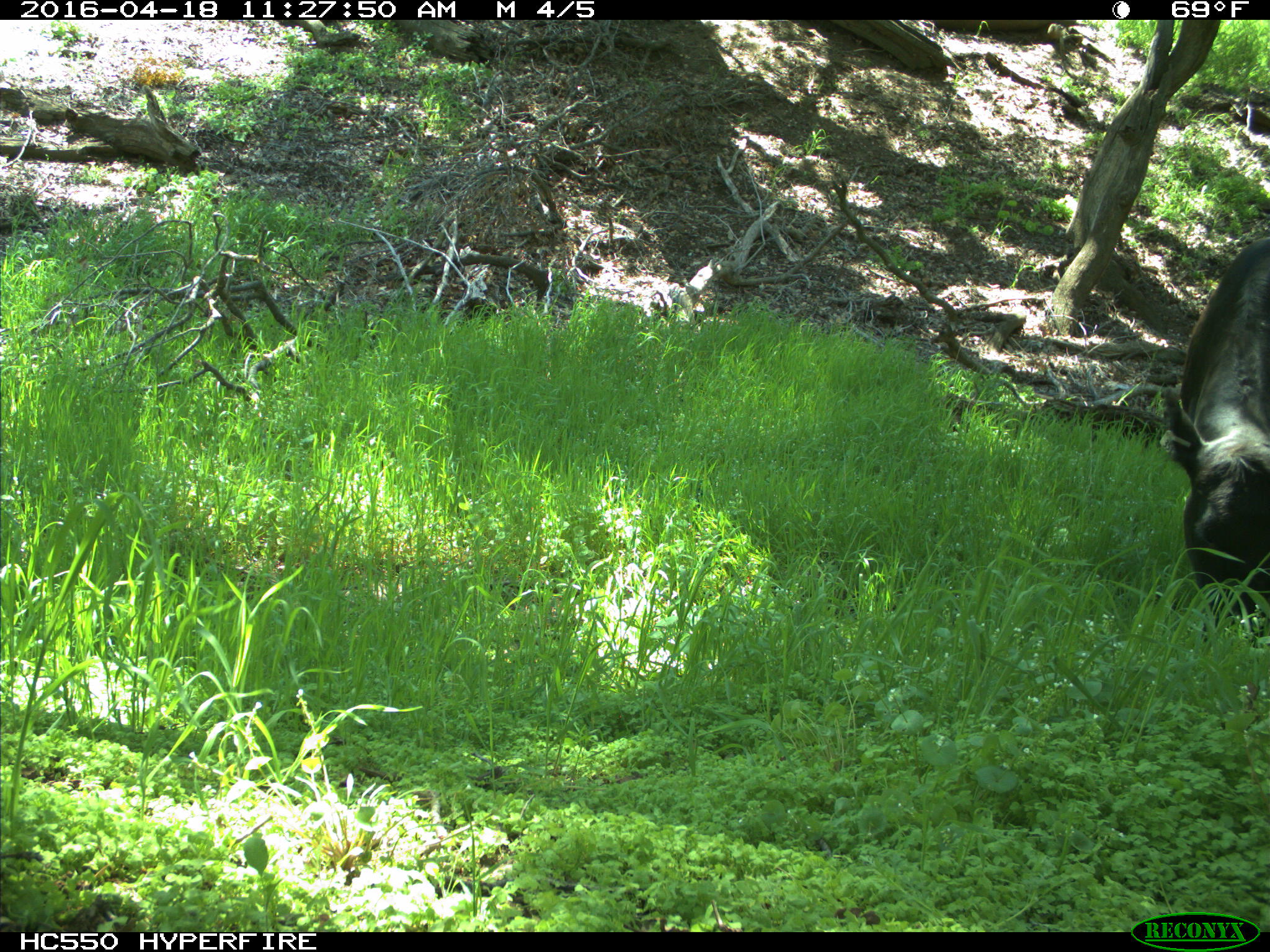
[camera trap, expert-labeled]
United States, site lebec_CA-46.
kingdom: Animalia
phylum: Chordata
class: Mammalia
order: Artiodactyla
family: Bovidae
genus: Bos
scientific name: Bos taurus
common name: domestic cow